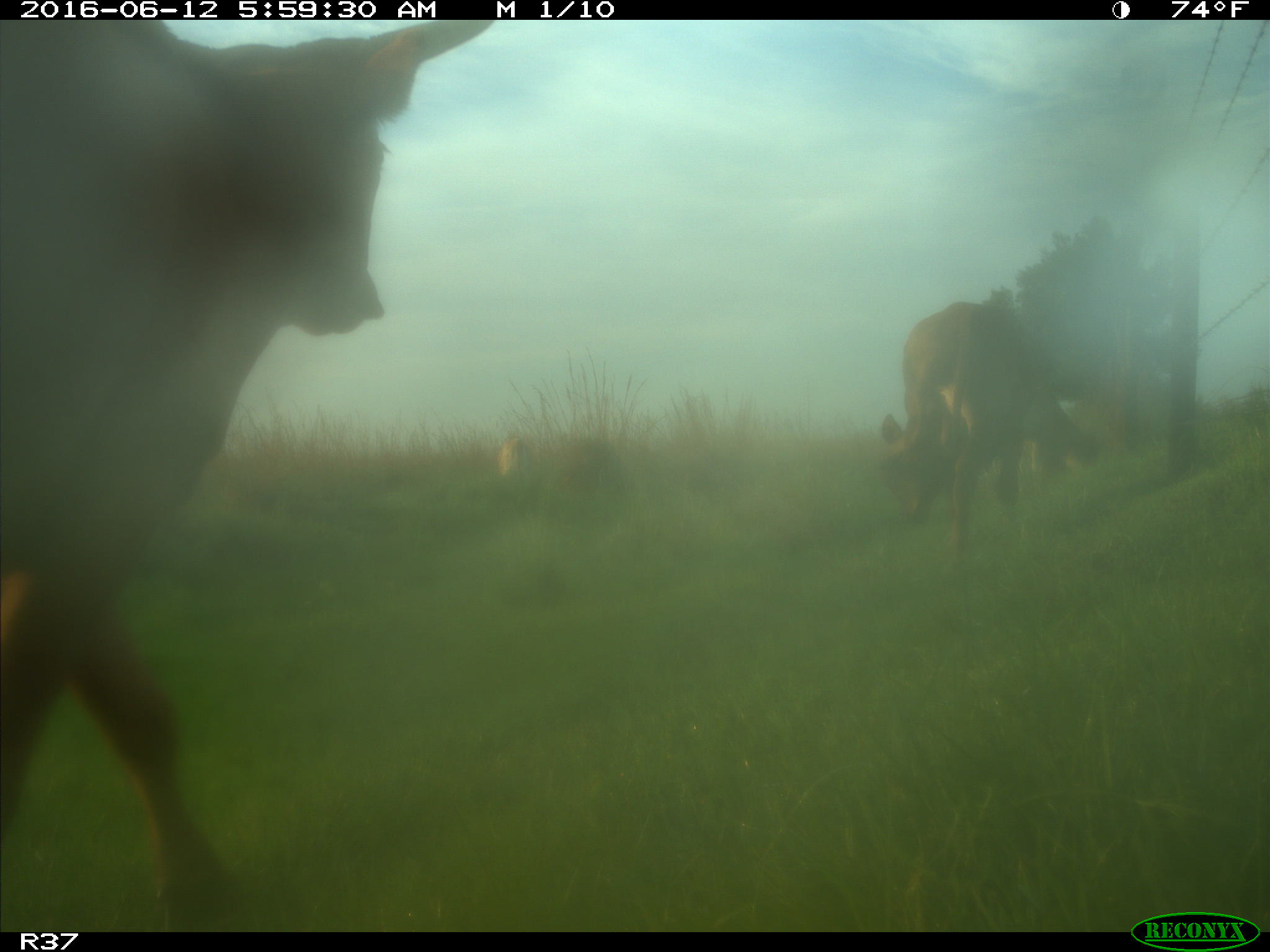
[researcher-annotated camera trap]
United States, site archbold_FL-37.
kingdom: Animalia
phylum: Chordata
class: Mammalia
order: Artiodactyla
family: Bovidae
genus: Bos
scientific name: Bos taurus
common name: domestic cow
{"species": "Bos taurus (domestic cow)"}